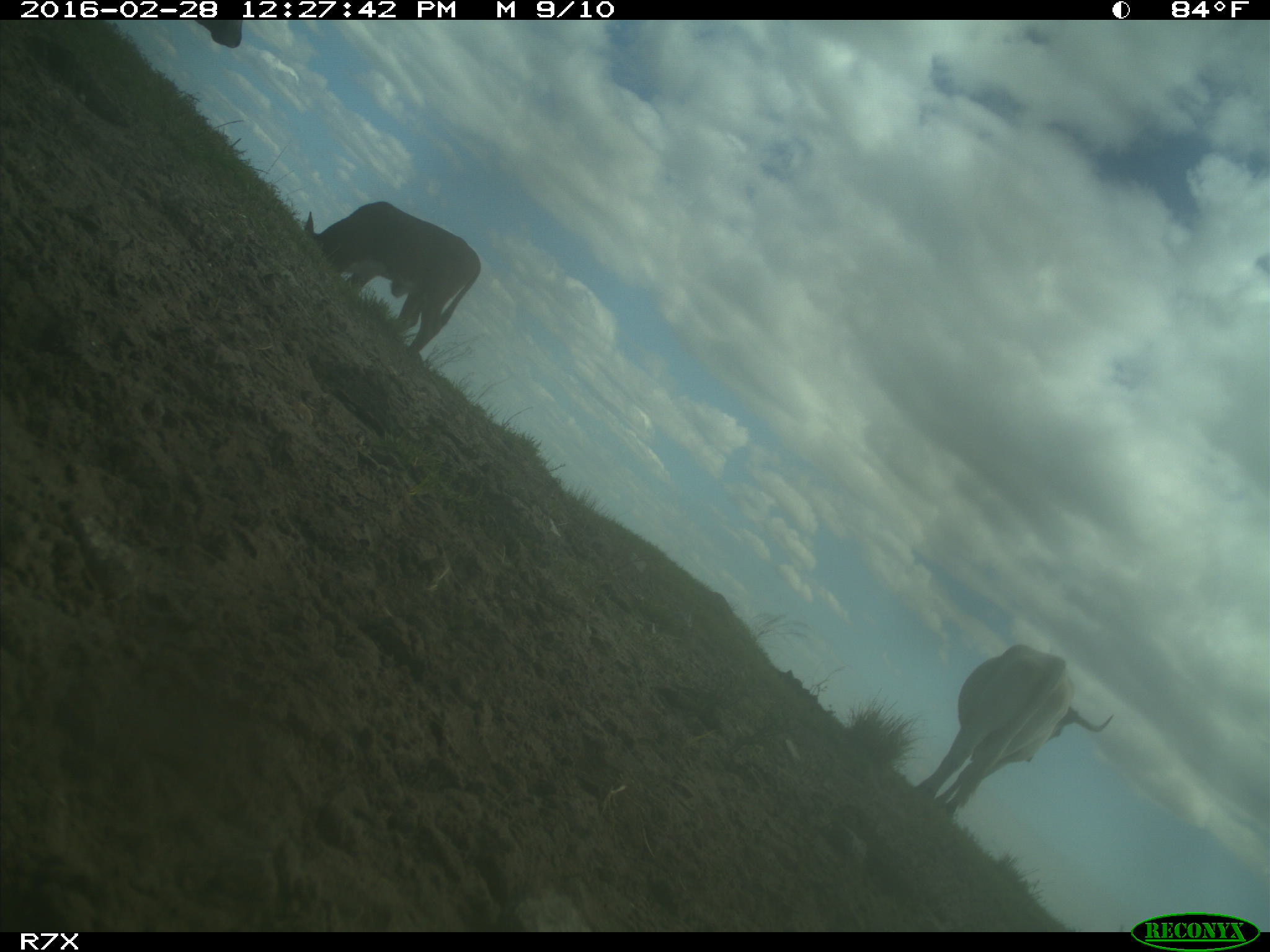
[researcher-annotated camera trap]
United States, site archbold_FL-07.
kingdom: Animalia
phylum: Chordata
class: Mammalia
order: Artiodactyla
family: Bovidae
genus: Bos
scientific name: Bos taurus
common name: domestic cow